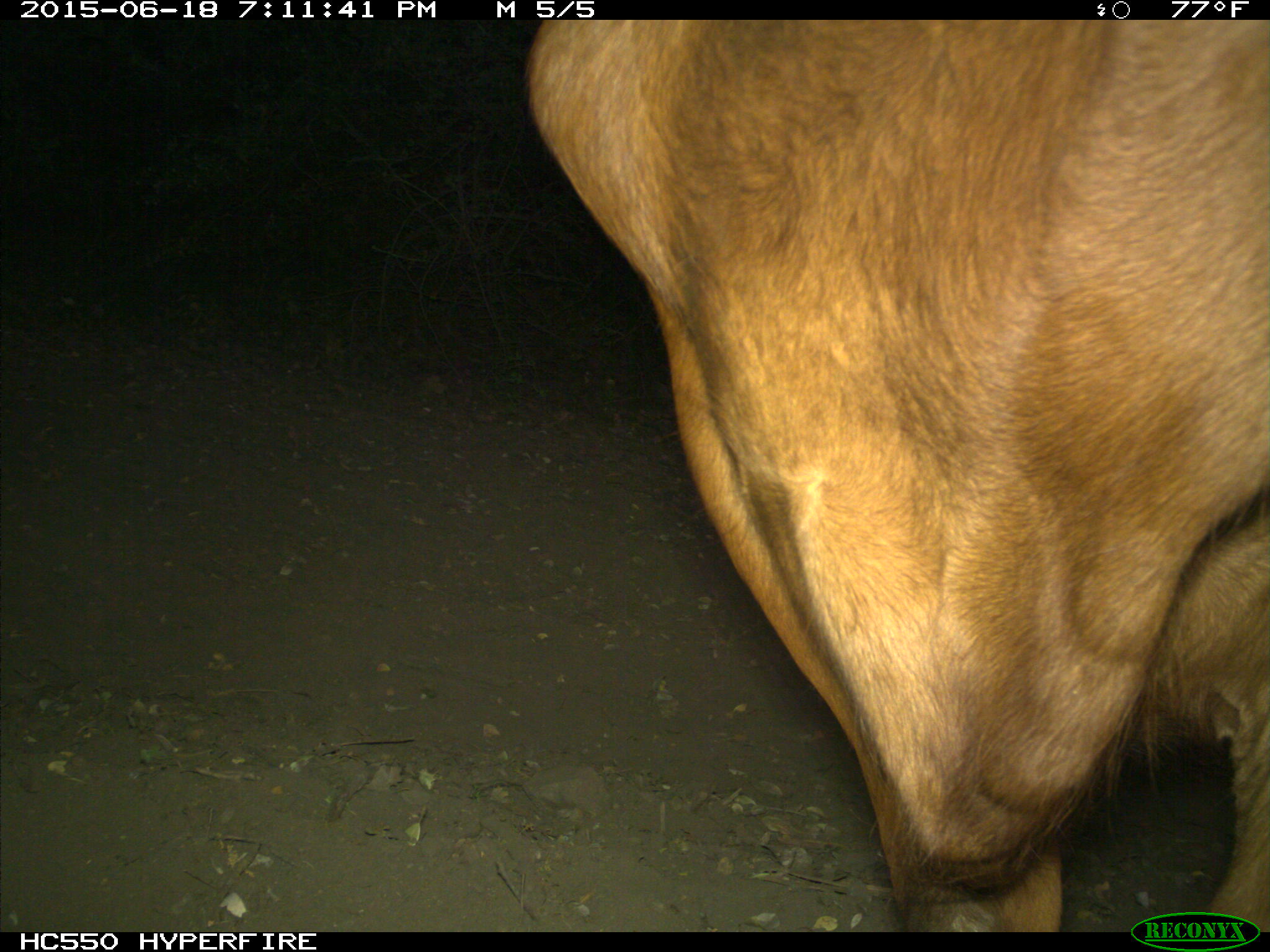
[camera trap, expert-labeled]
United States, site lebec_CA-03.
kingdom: Animalia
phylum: Chordata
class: Mammalia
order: Artiodactyla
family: Bovidae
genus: Bos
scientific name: Bos taurus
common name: domestic cow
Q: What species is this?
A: Bos taurus (domestic cow).